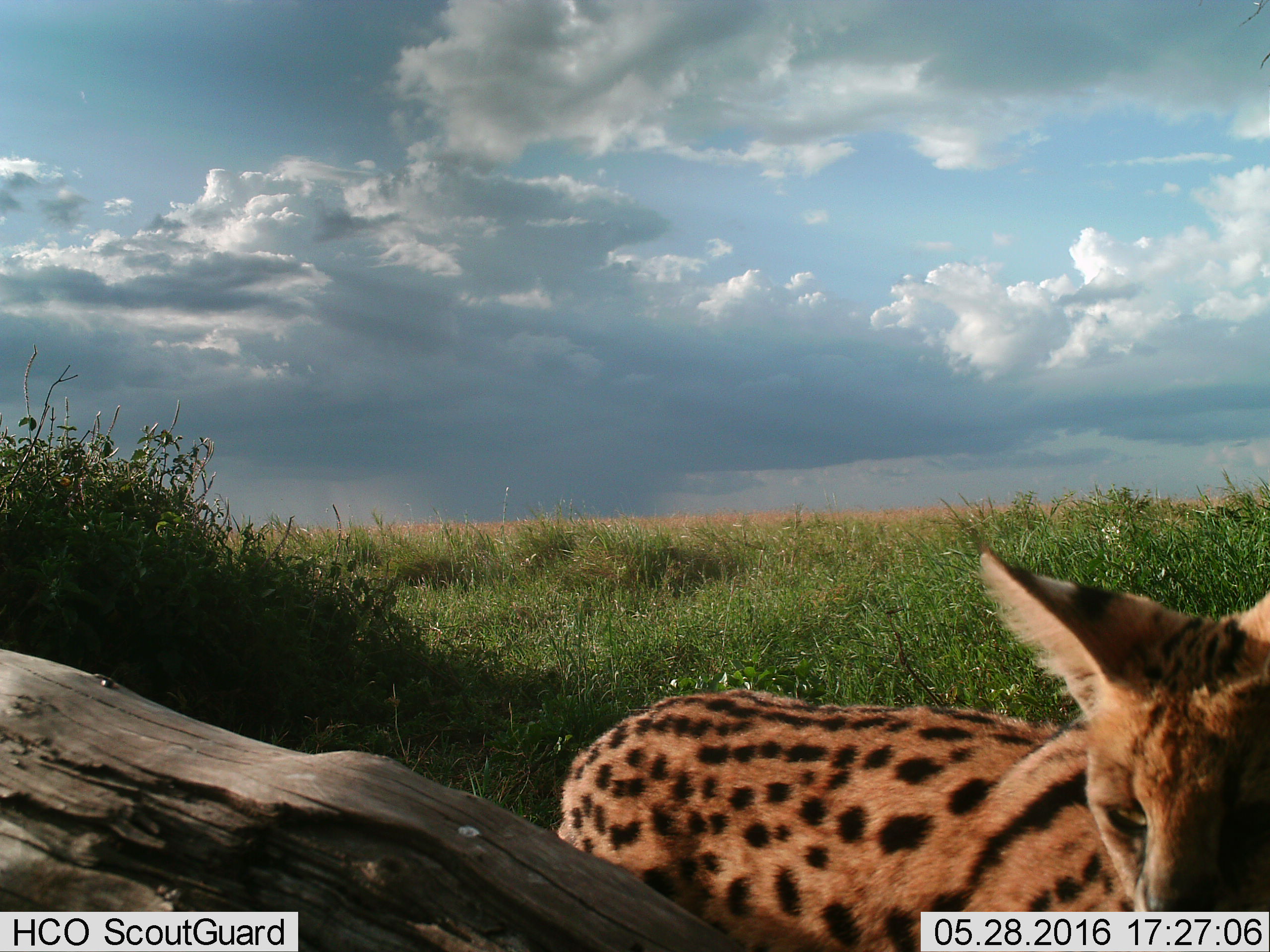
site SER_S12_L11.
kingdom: Animalia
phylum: Chordata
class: Mammalia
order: Carnivora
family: Felidae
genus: Leptailurus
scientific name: Leptailurus serval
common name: serval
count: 1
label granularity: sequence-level